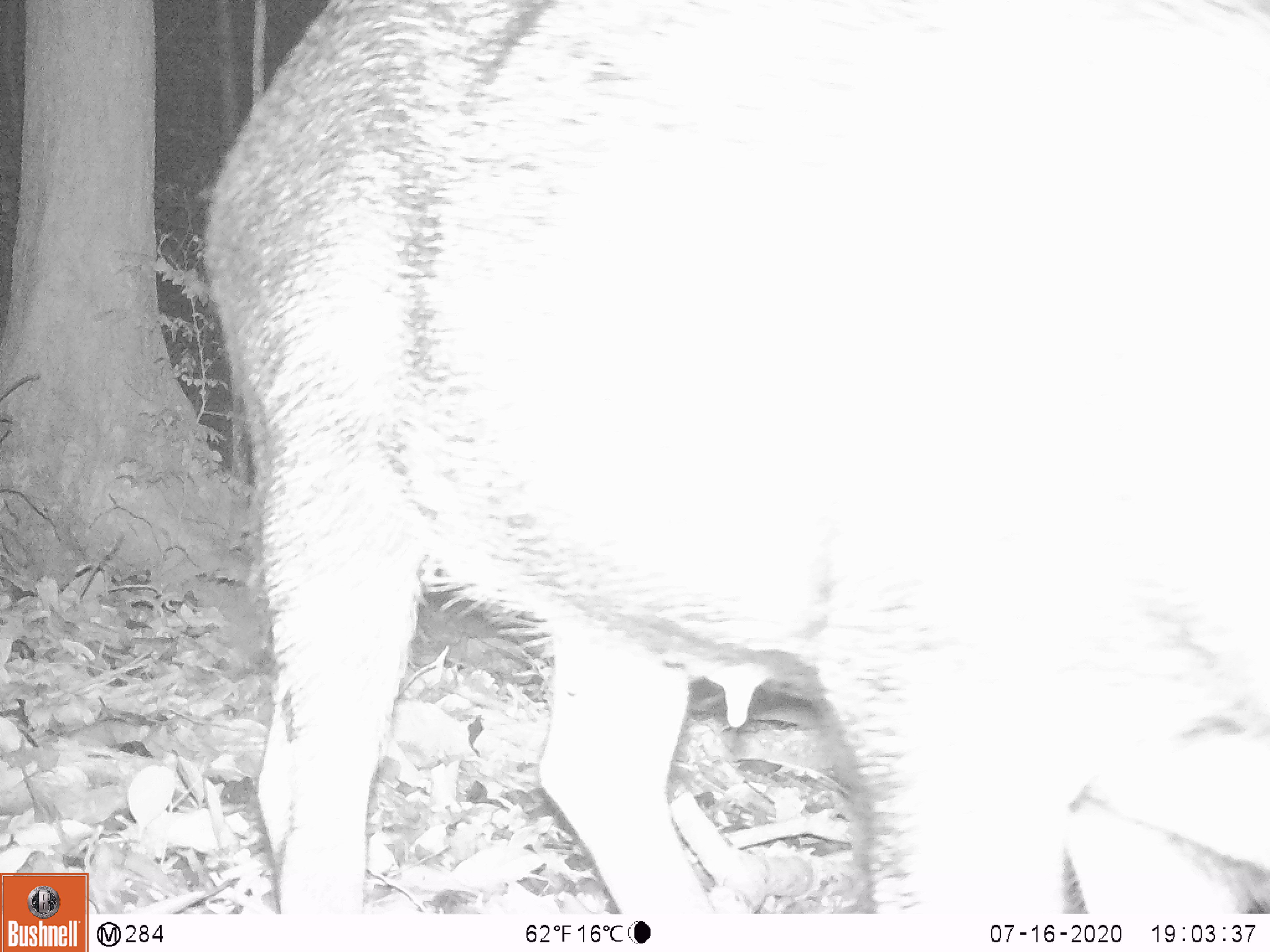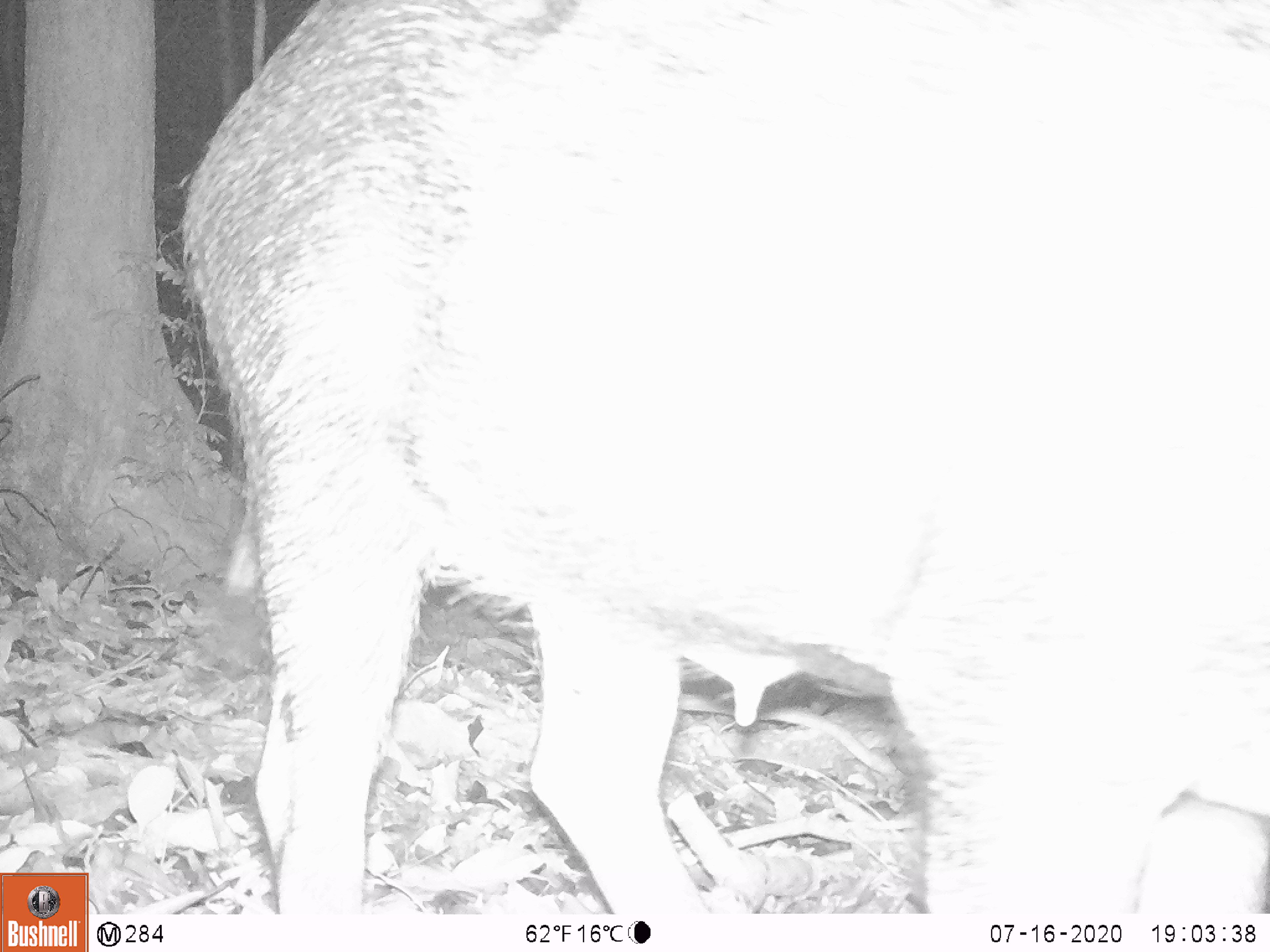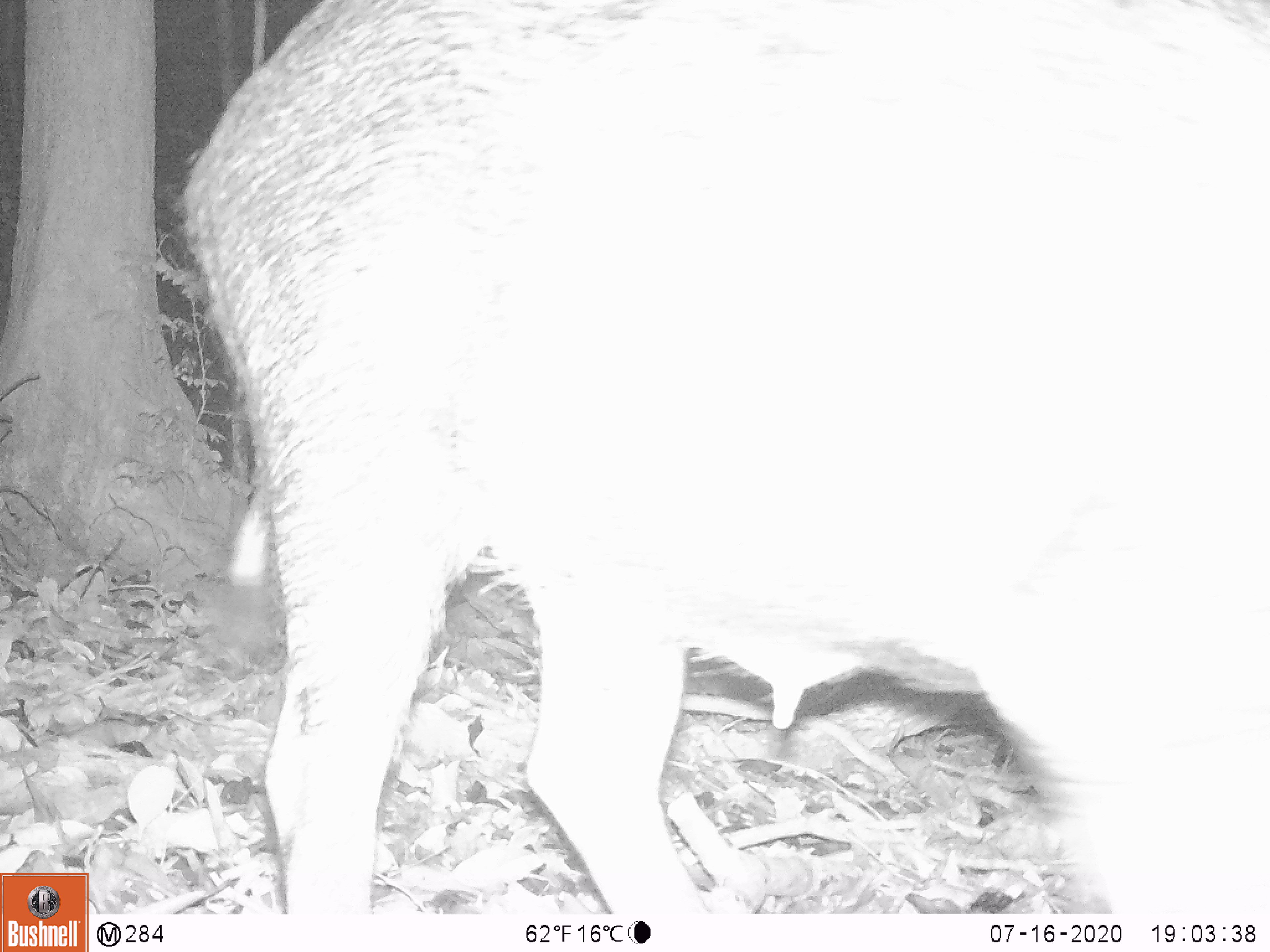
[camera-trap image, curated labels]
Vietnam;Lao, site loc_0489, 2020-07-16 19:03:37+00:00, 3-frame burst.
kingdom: Animalia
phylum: Chordata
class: Mammalia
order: Artiodactyla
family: Suidae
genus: Sus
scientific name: Sus scrofa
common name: eurasian wild pig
Eurasian wild pig (Sus scrofa). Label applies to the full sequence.